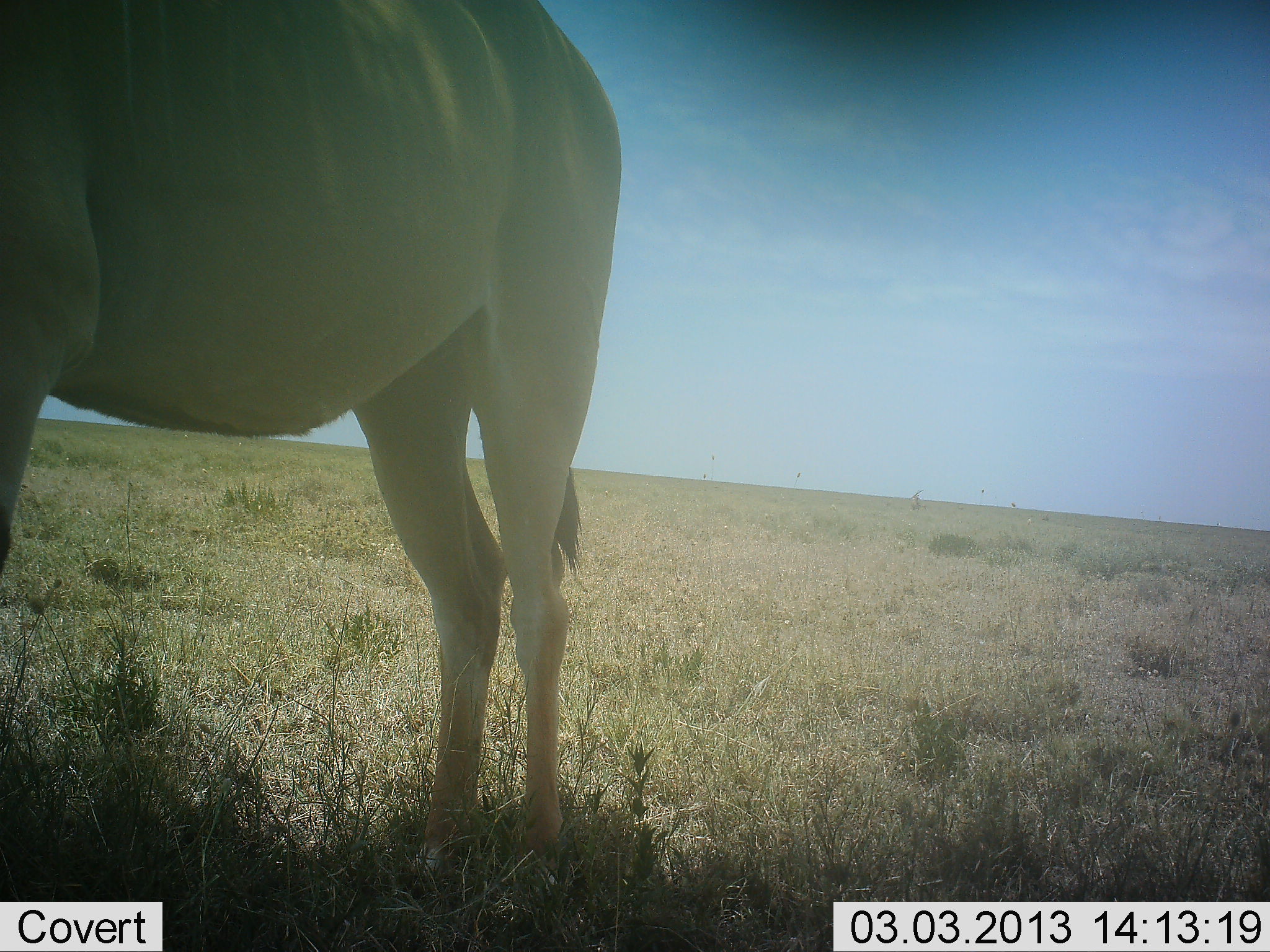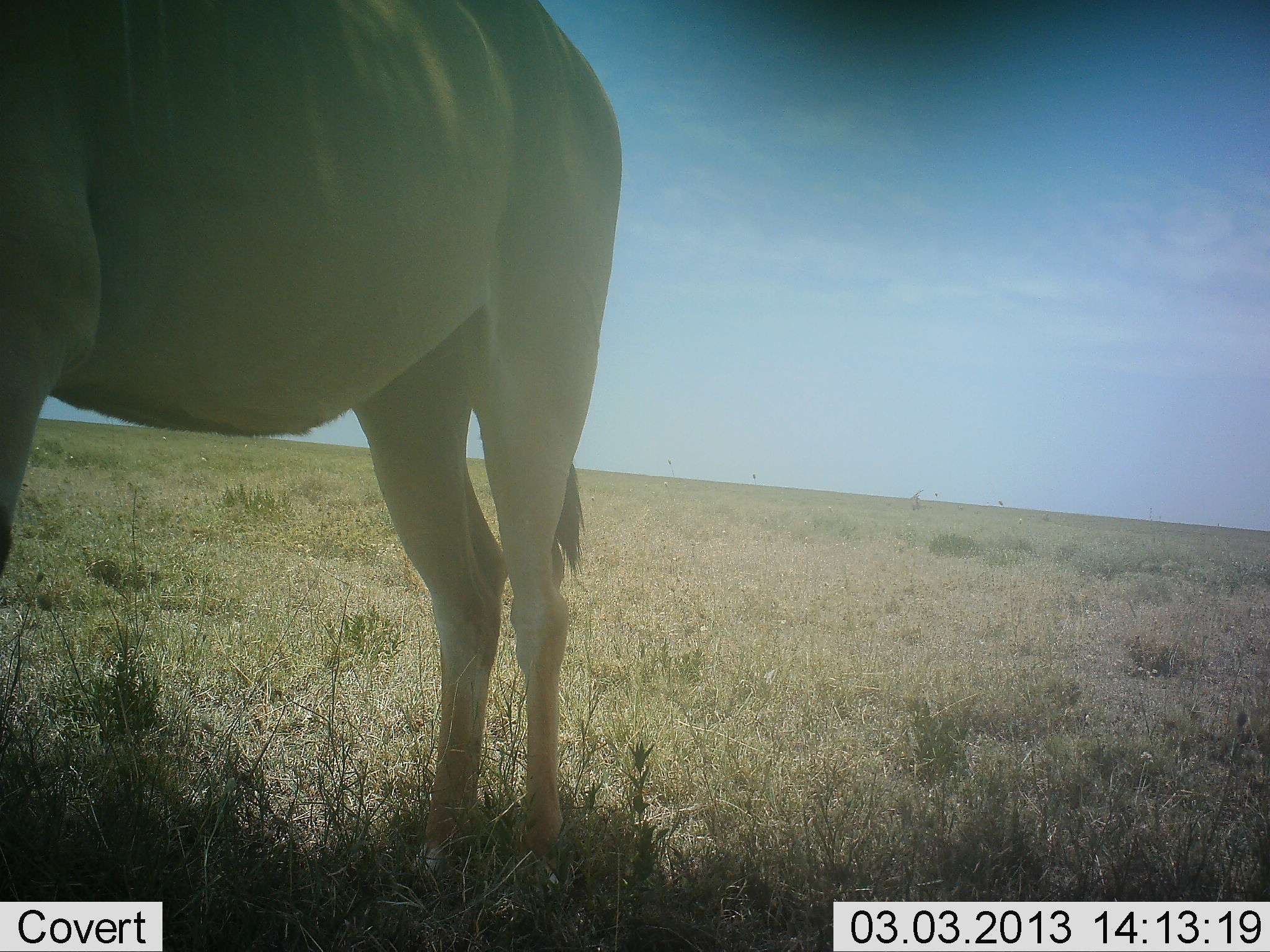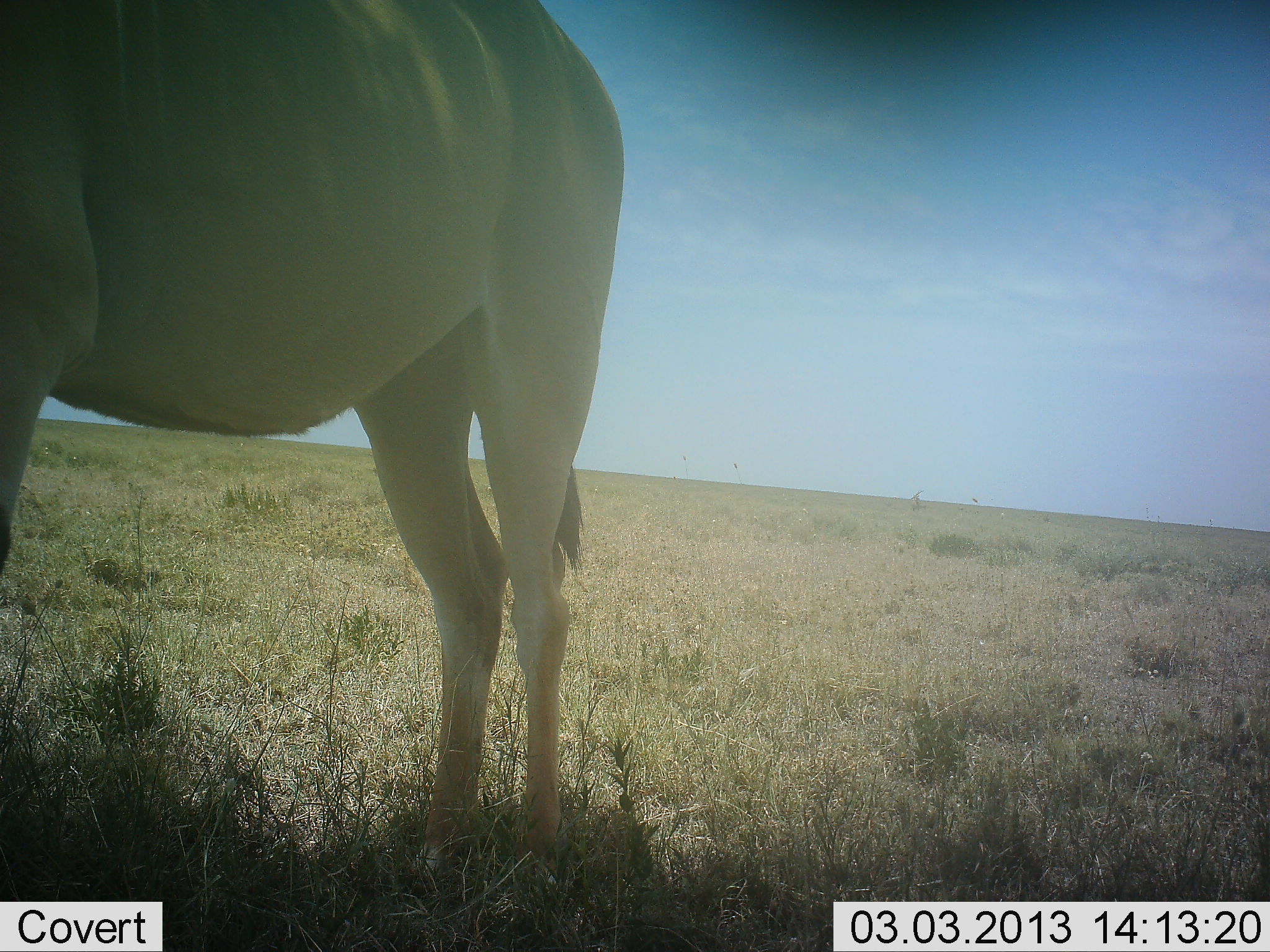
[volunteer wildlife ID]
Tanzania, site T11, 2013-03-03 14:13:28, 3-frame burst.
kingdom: Animalia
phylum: Chordata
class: Mammalia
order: Artiodactyla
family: Bovidae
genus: Alcelaphus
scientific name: Alcelaphus buselaphus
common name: hartebeest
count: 1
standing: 100%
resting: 0%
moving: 0%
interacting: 0%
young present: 0%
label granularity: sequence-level